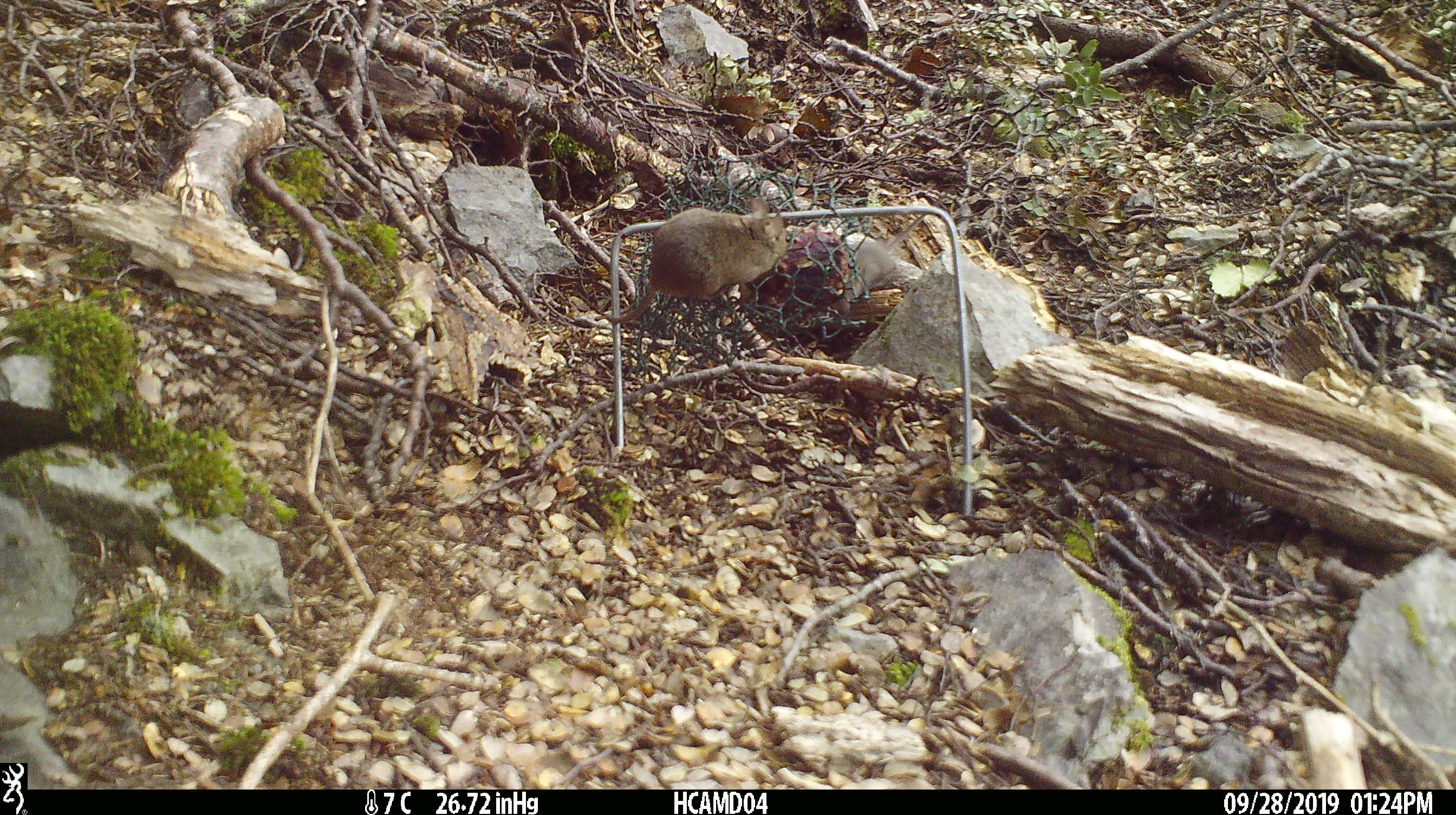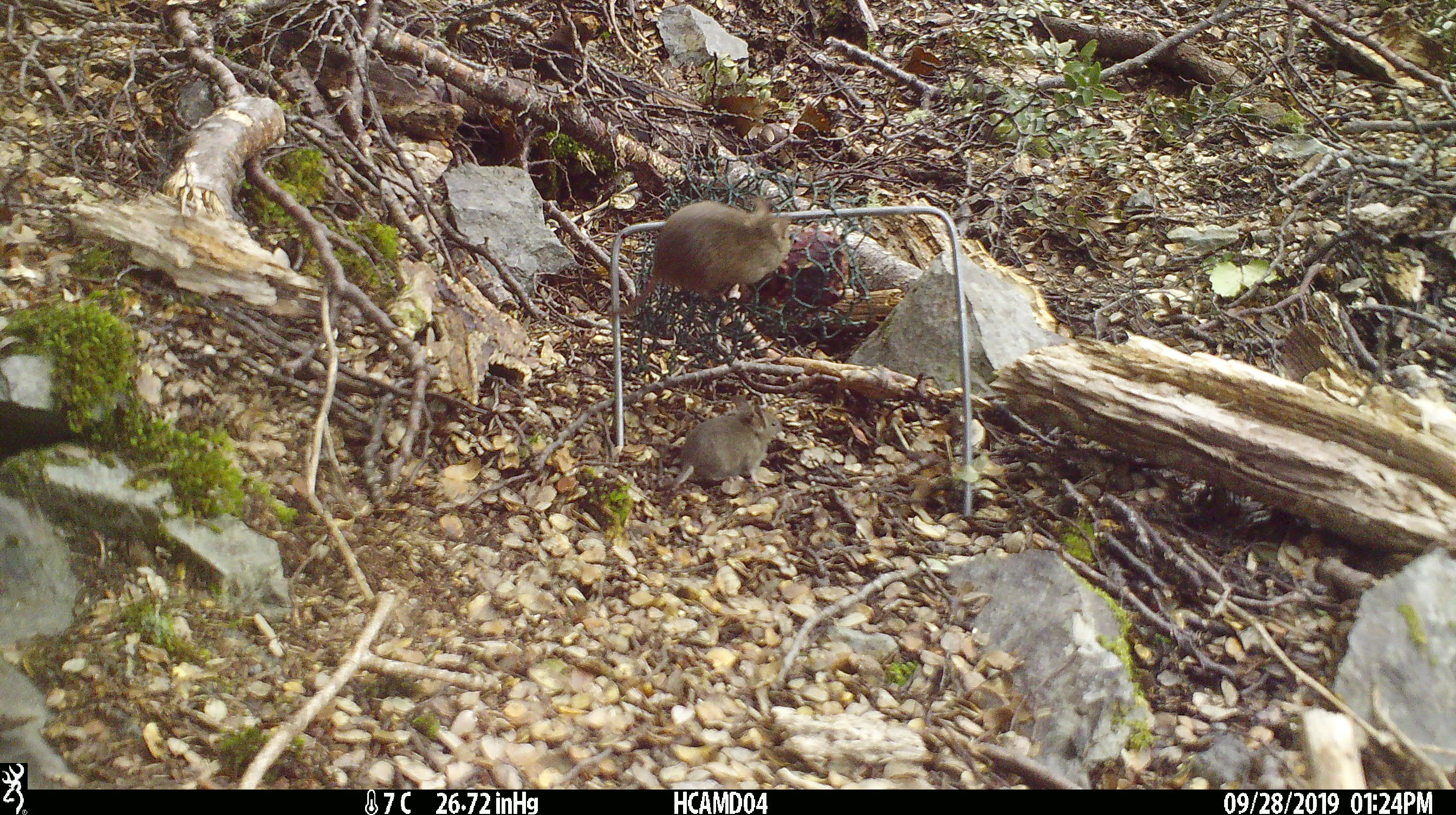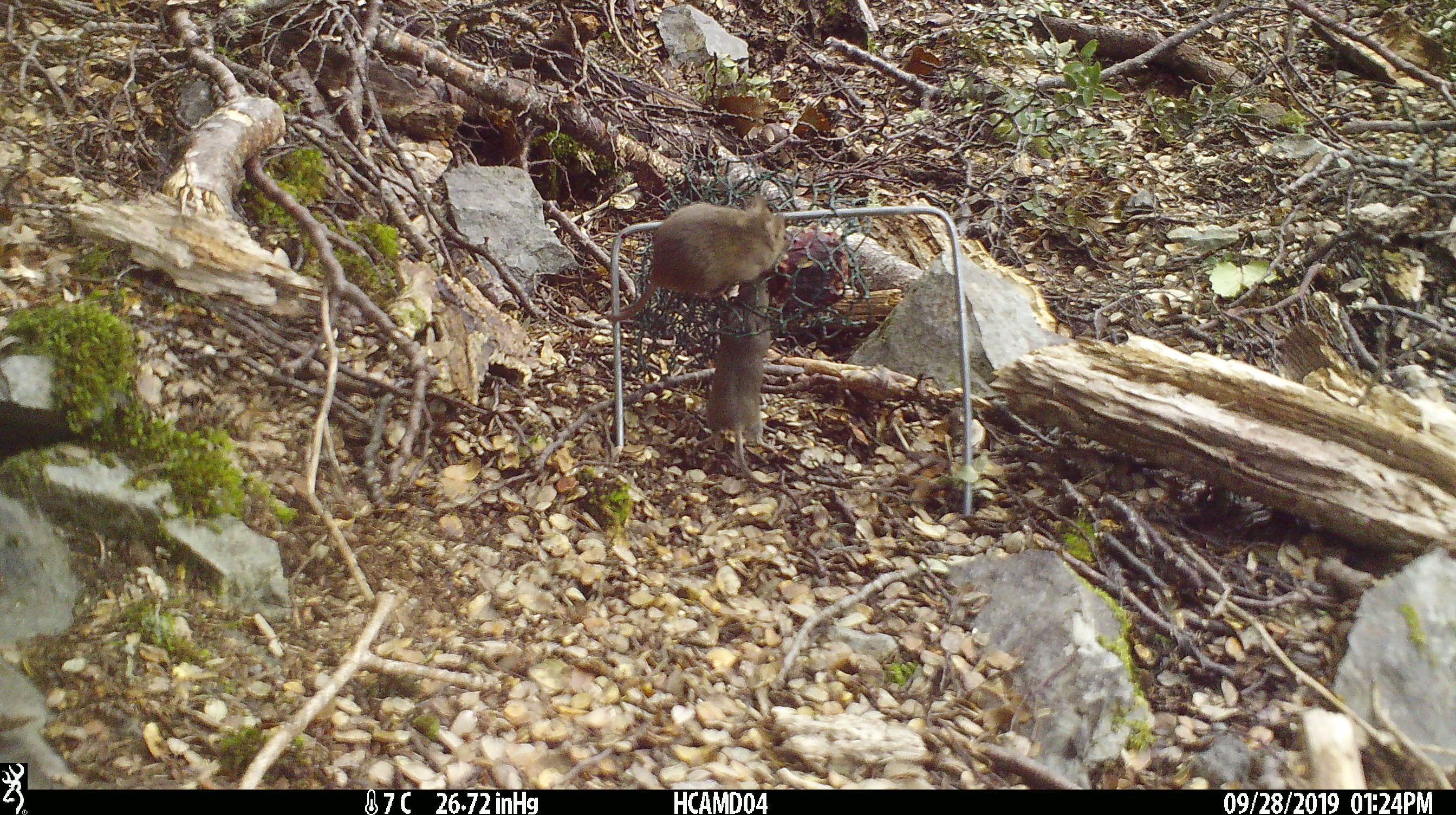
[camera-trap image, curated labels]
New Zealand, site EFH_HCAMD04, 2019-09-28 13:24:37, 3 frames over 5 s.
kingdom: Animalia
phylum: Chordata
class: Mammalia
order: Rodentia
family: Muridae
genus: Mus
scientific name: Mus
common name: mouse